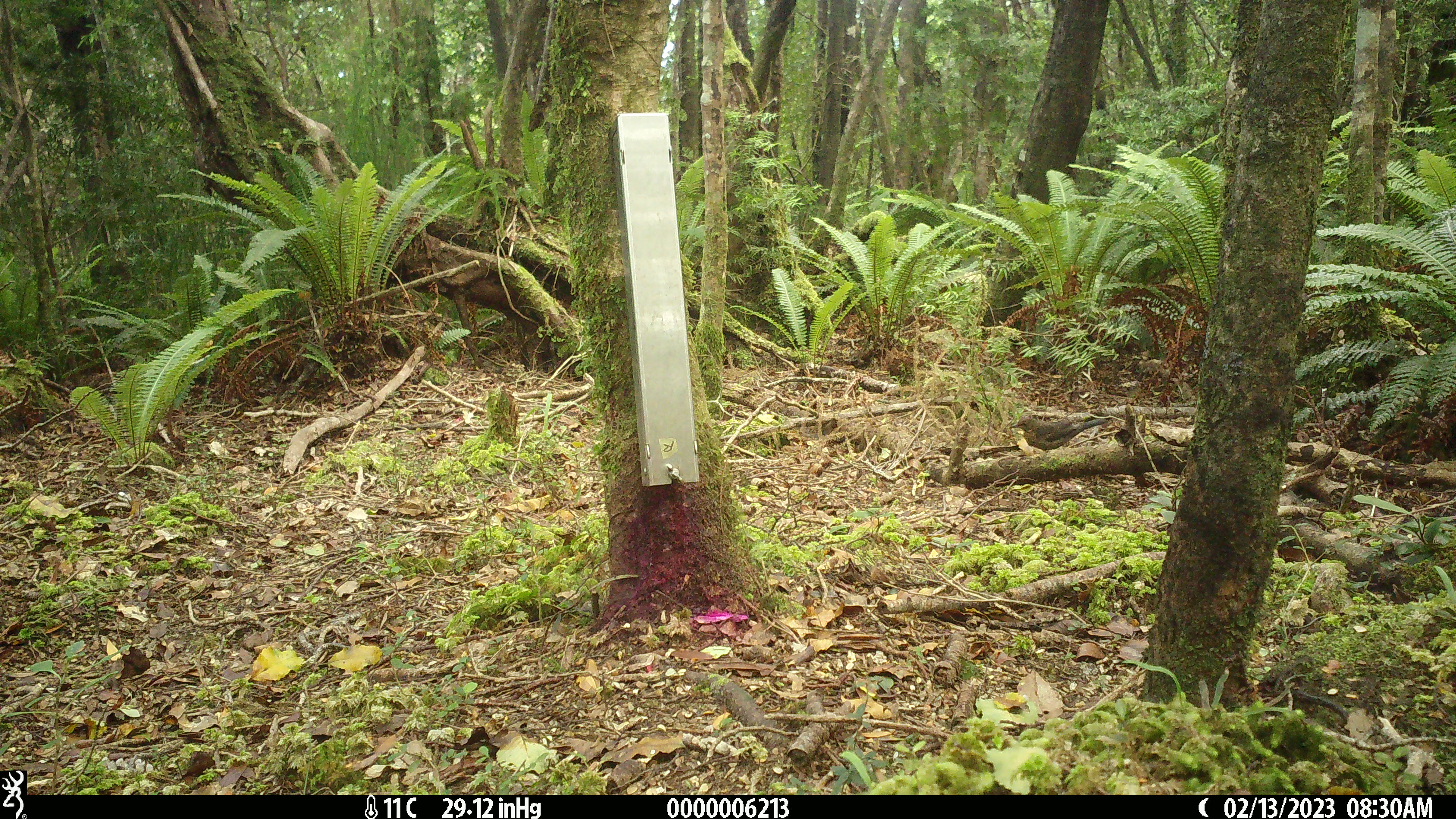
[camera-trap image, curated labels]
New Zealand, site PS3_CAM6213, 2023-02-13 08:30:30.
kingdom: Animalia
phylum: Chordata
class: Aves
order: Passeriformes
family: Turdidae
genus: Turdus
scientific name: Turdus merula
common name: eurasian blackbird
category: blackbird